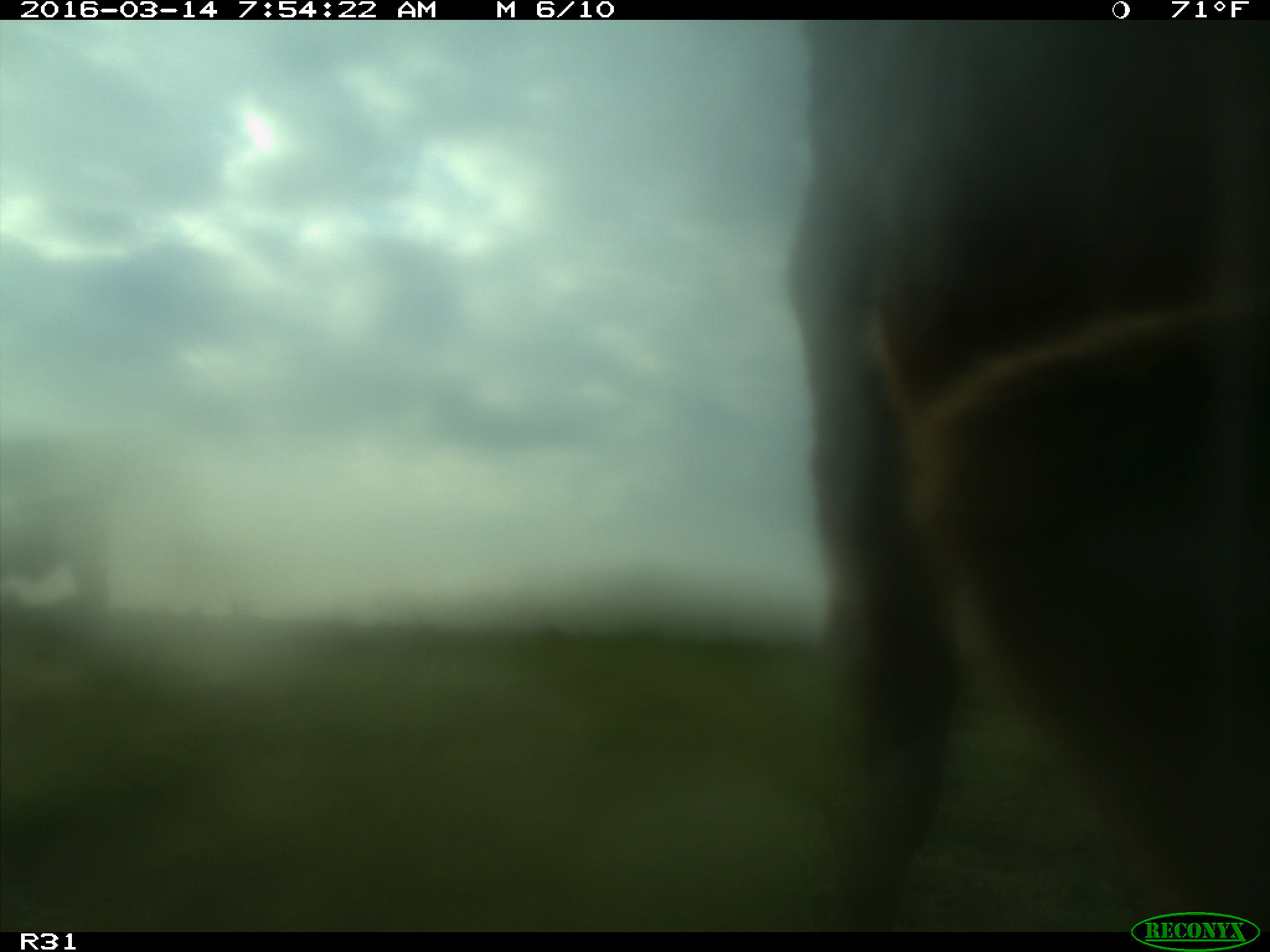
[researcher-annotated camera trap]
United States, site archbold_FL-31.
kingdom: Animalia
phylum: Chordata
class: Mammalia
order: Artiodactyla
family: Bovidae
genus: Bos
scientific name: Bos taurus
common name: domestic cow